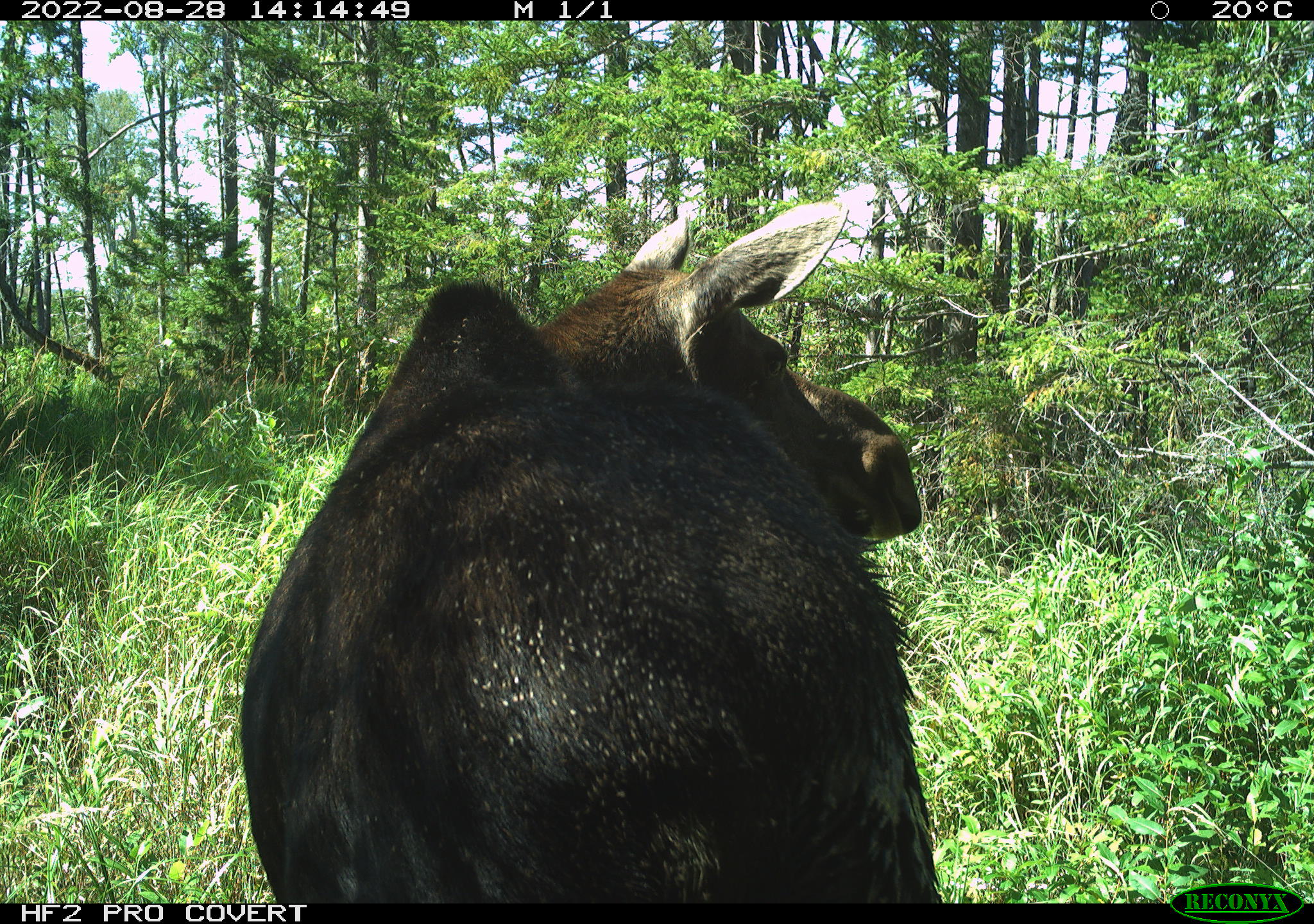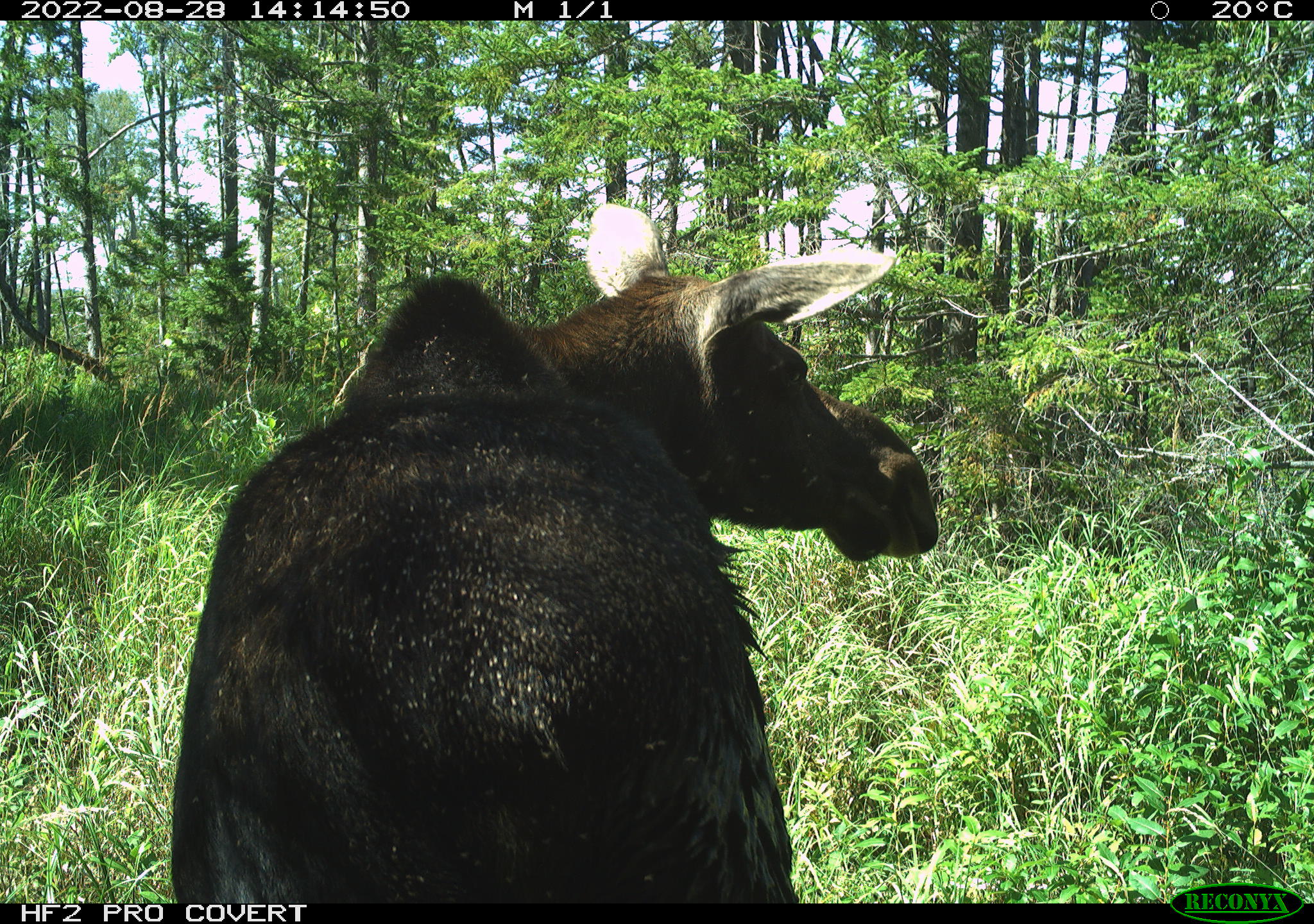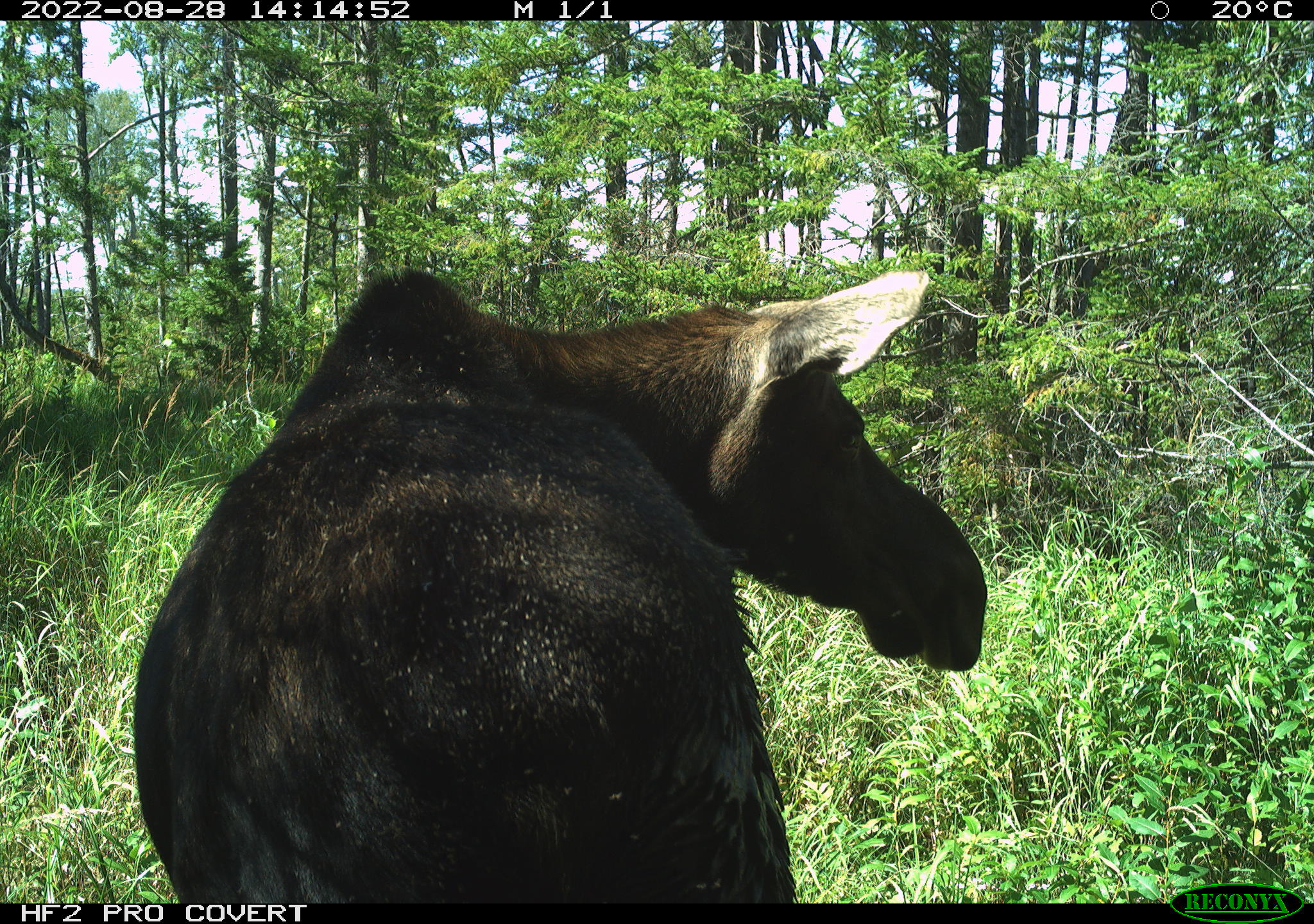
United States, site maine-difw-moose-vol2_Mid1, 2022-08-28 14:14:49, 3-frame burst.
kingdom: Animalia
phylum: Chordata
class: Mammalia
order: Artiodactyla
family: Cervidae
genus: Alces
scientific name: Alces alces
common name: moose